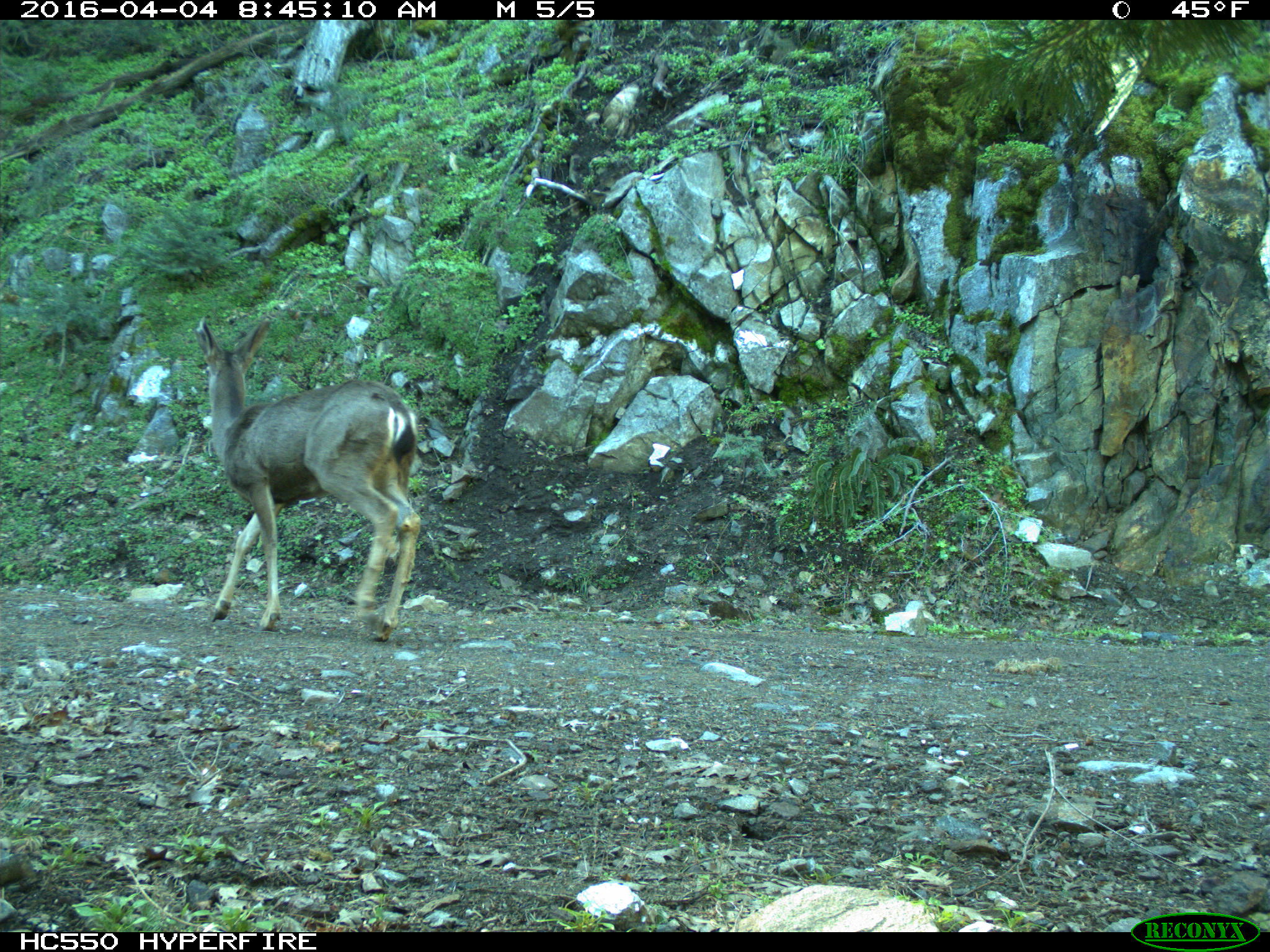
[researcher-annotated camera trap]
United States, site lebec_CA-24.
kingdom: Animalia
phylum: Chordata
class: Mammalia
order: Artiodactyla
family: Cervidae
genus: Odocoileus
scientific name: Odocoileus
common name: deer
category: unidentified deer